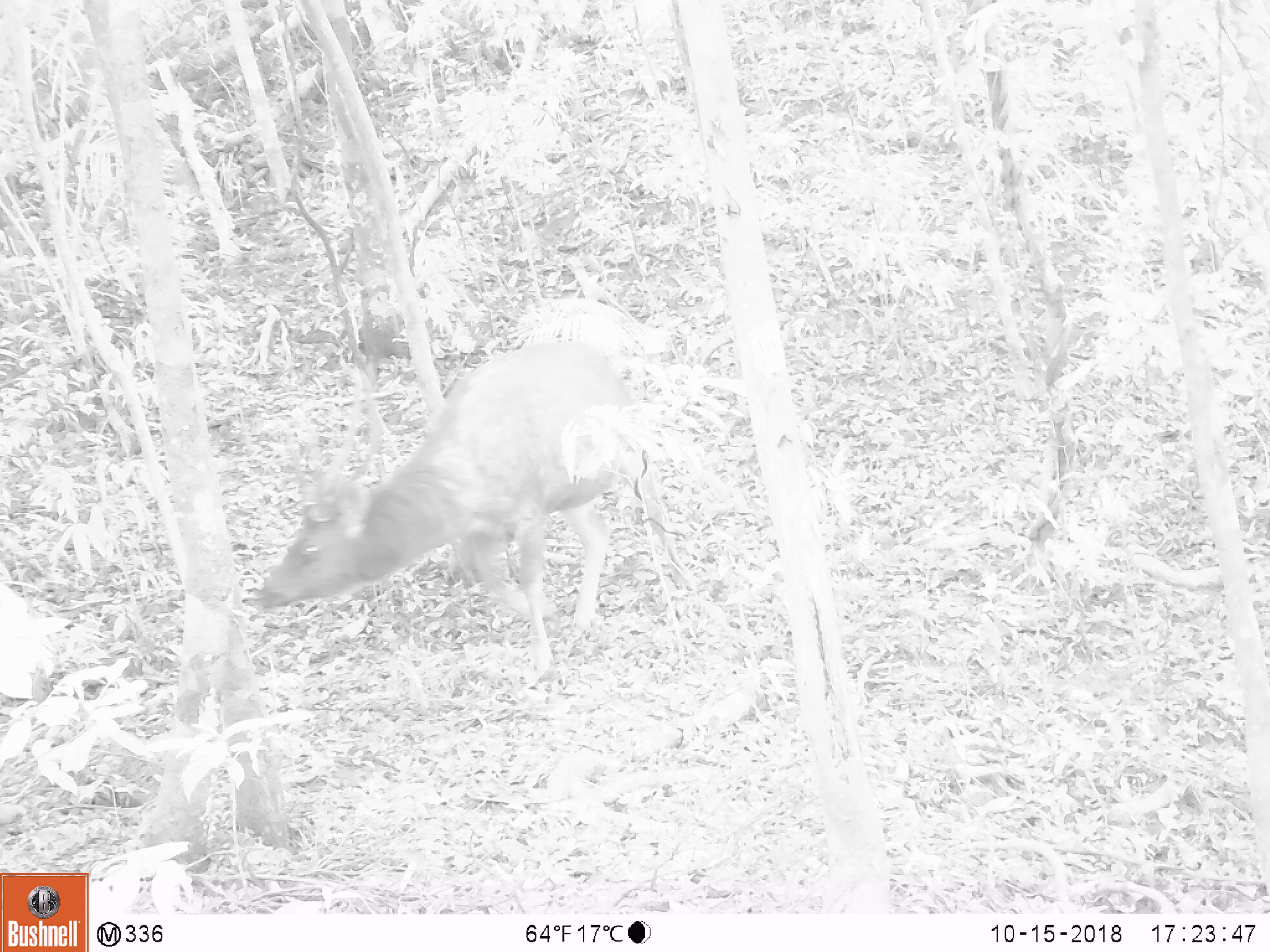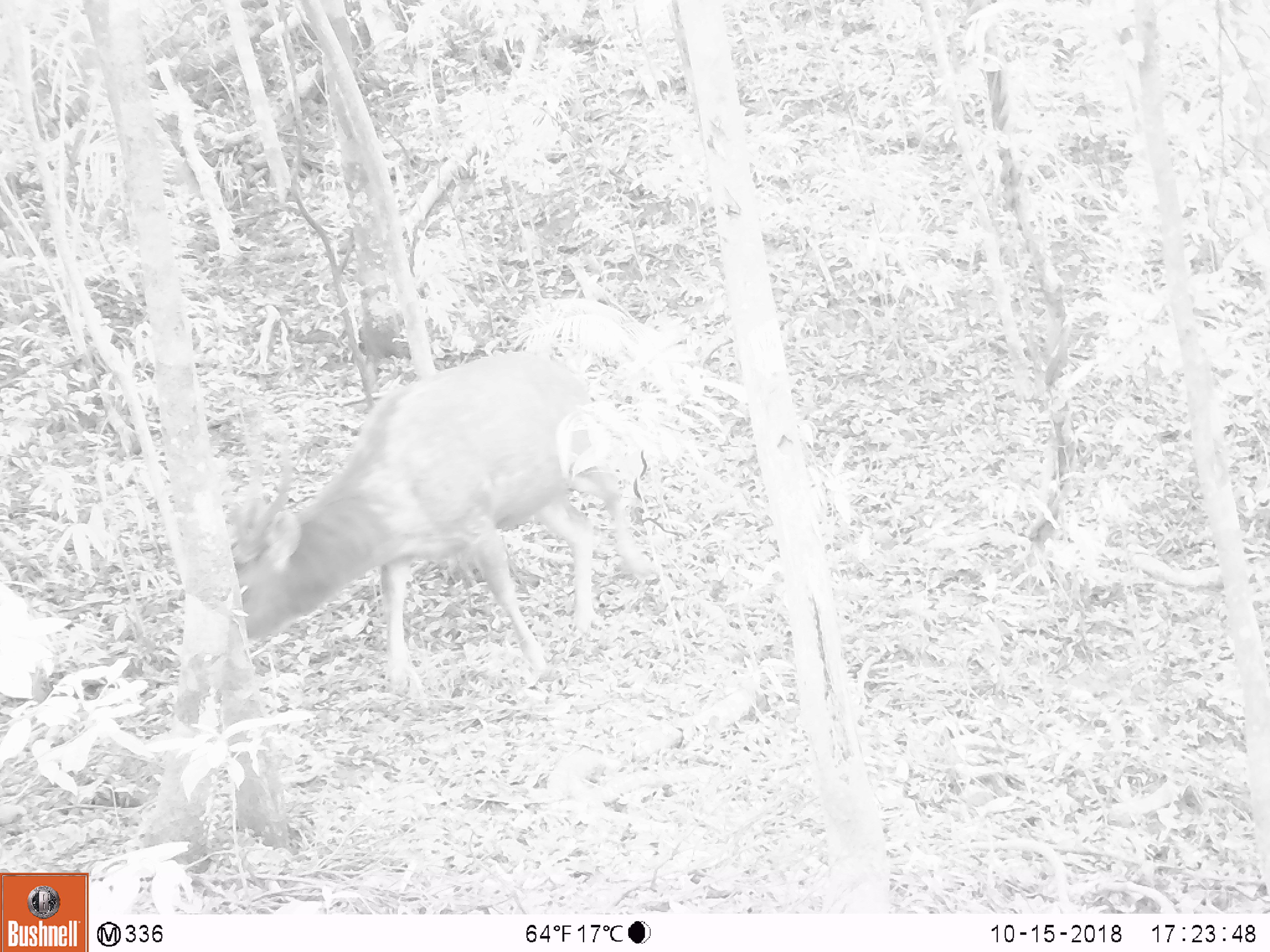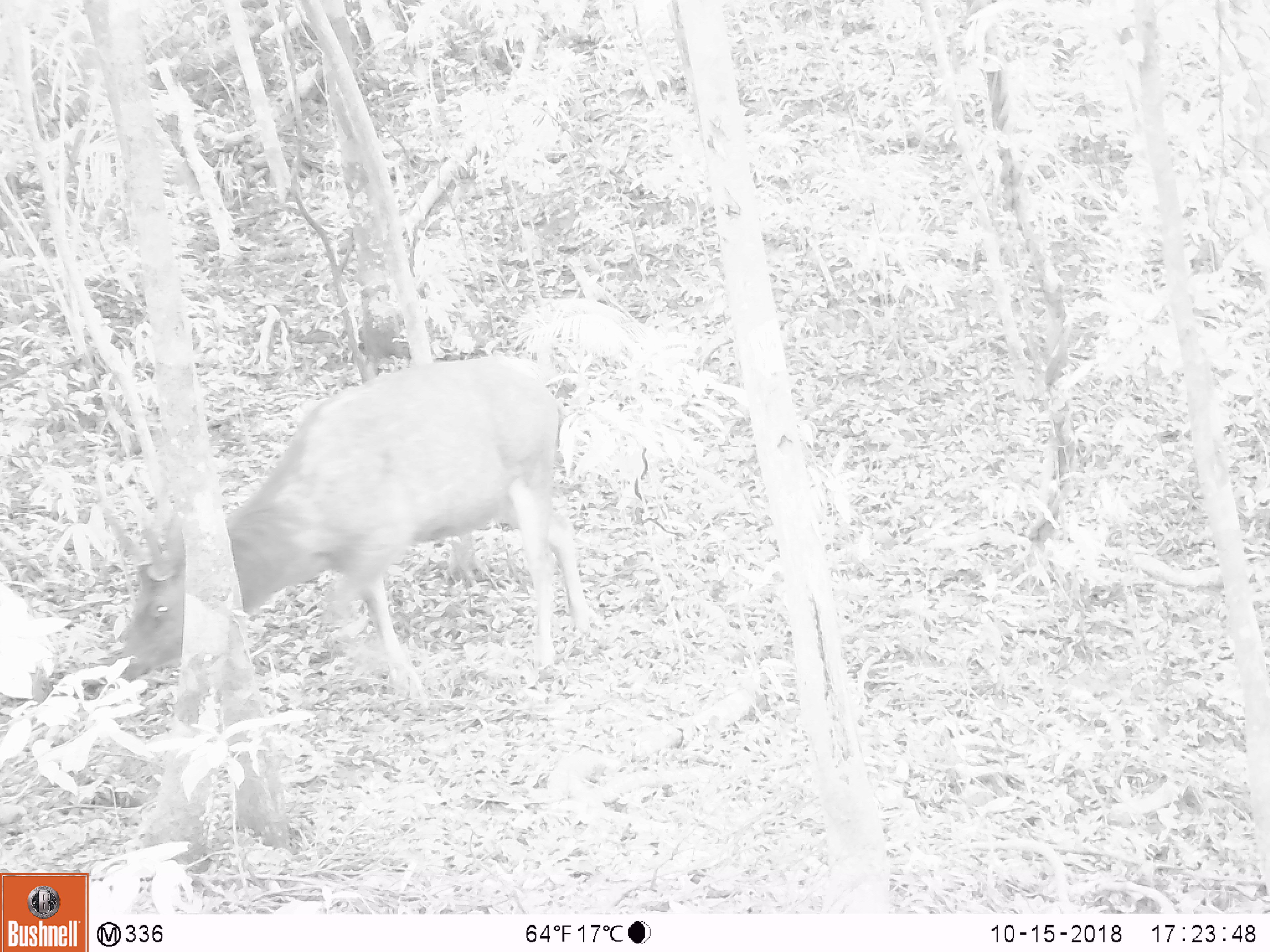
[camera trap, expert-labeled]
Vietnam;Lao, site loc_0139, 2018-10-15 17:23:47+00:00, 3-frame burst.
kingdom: Animalia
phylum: Chordata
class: Mammalia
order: Artiodactyla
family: Cervidae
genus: Rusa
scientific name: Rusa unicolor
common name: sambar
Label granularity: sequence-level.